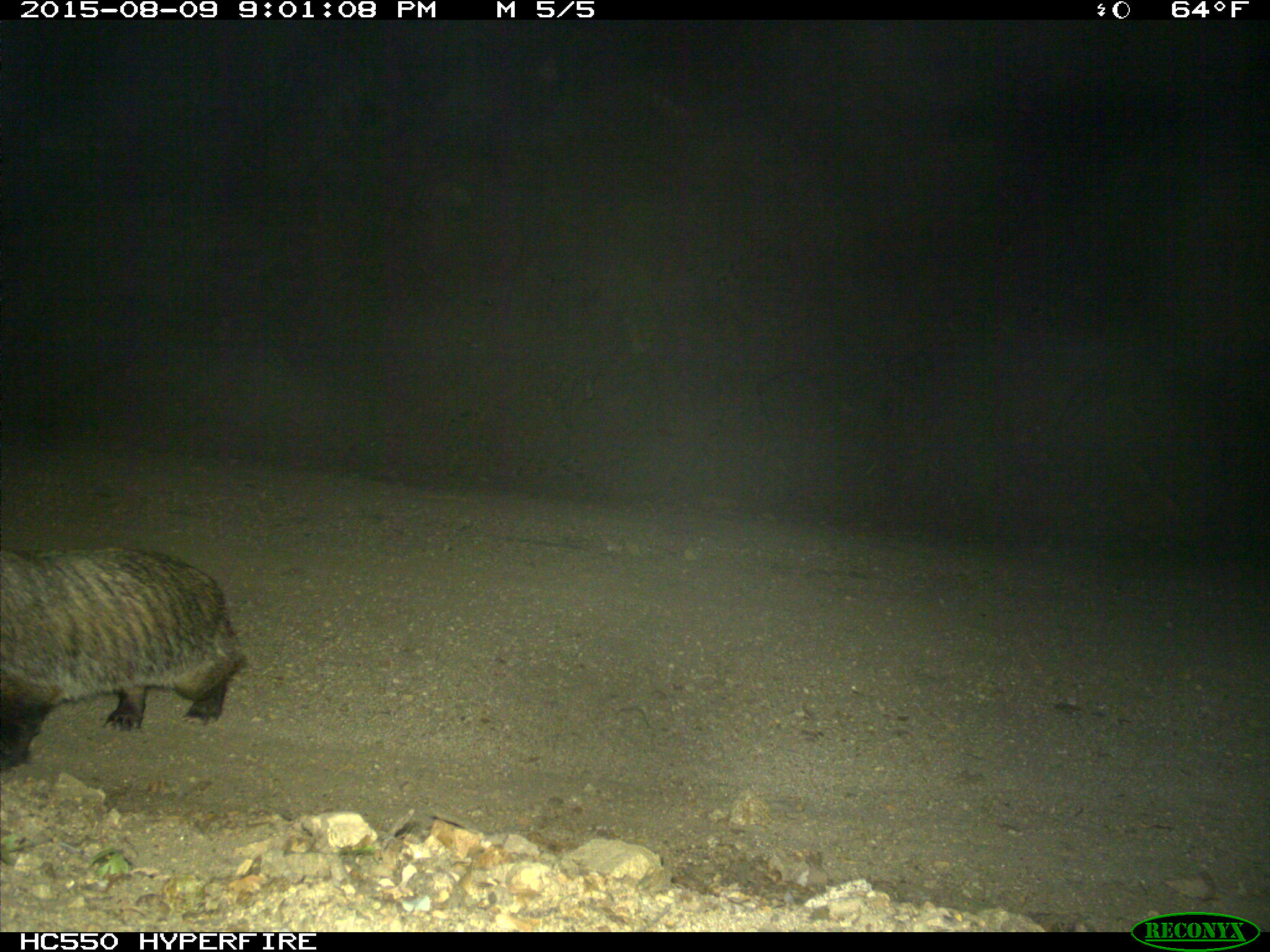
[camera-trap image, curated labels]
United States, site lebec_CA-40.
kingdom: Animalia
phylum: Chordata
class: Mammalia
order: Carnivora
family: Mustelidae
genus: Meles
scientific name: Meles meles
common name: european badger